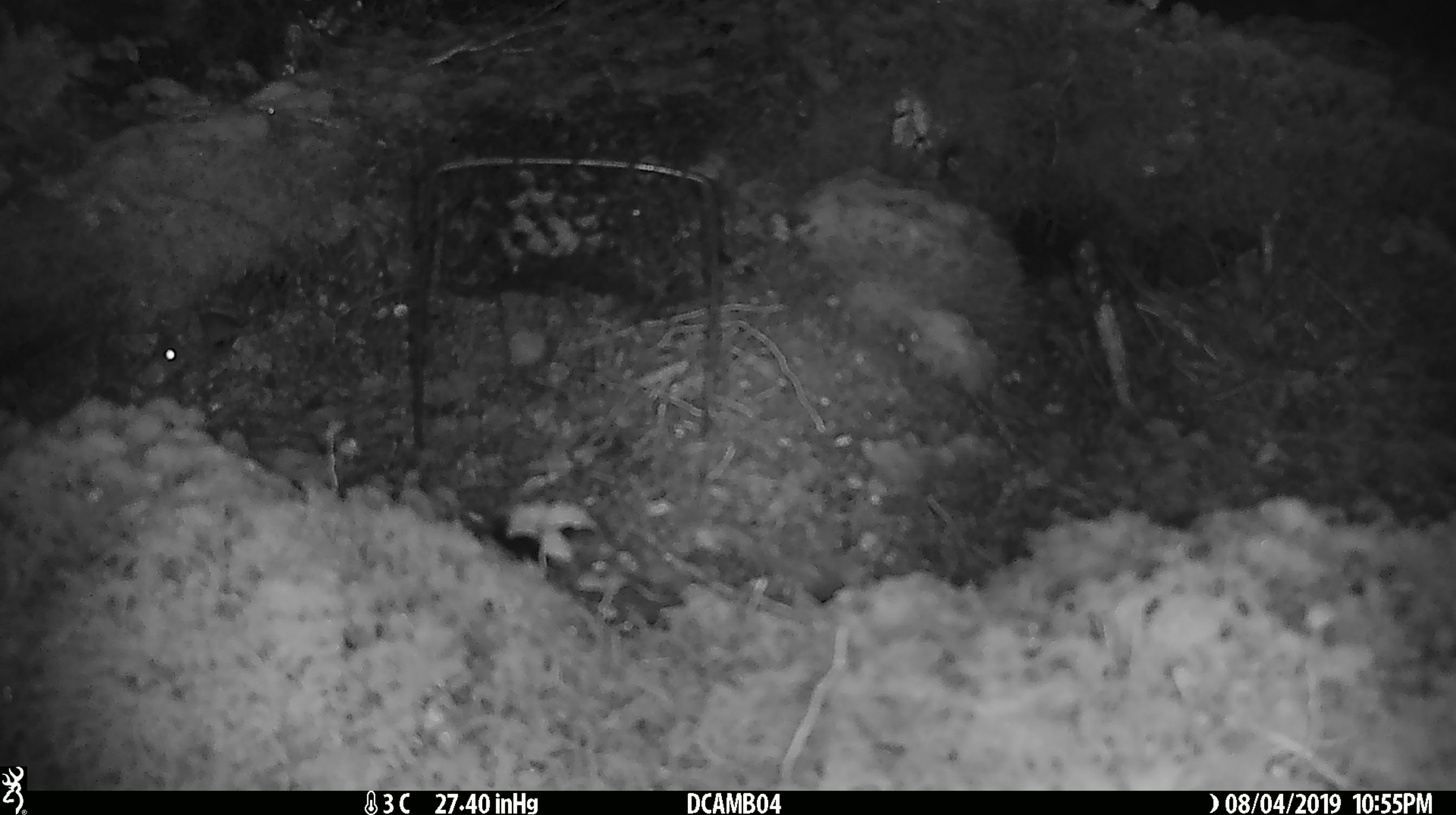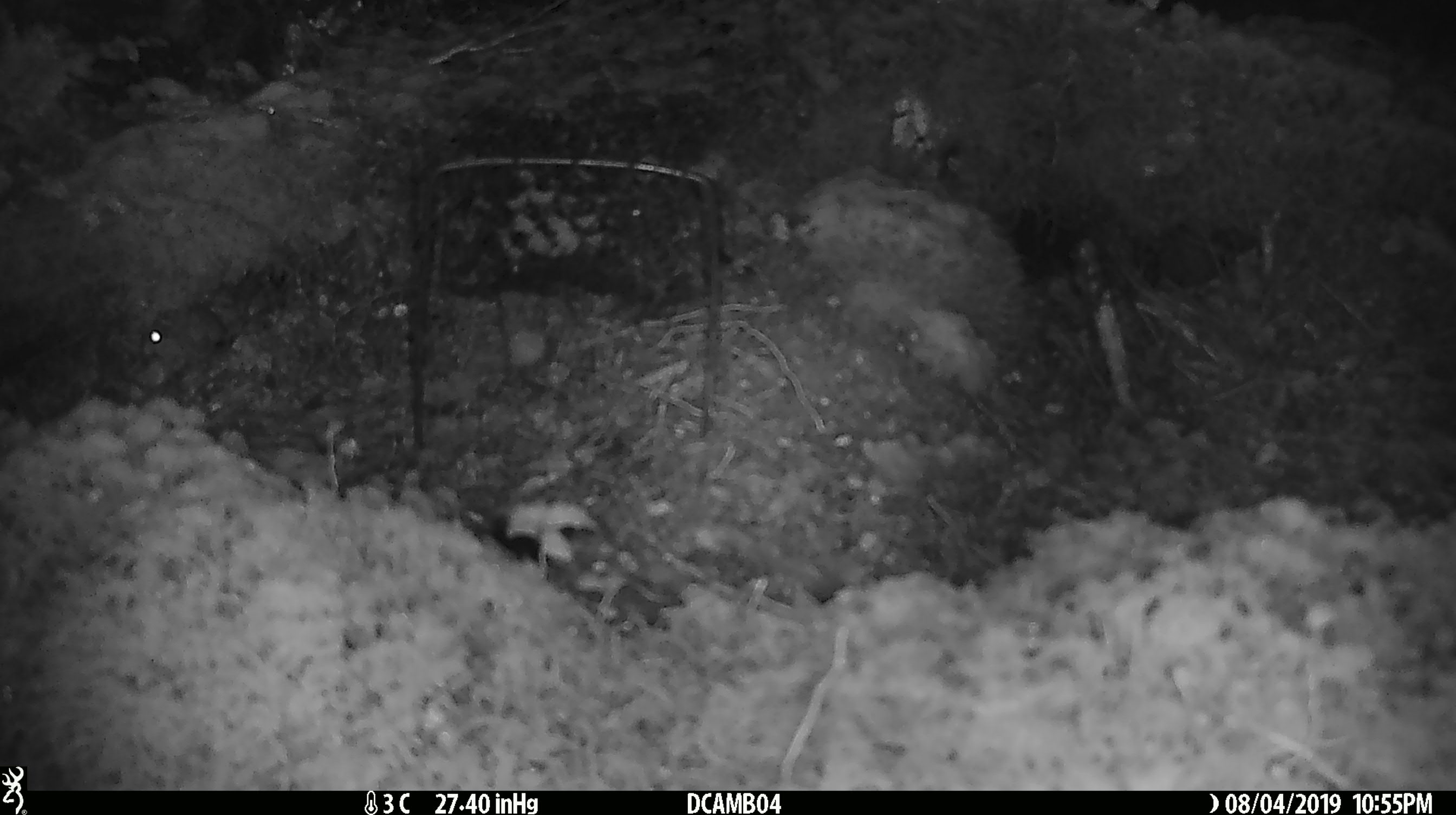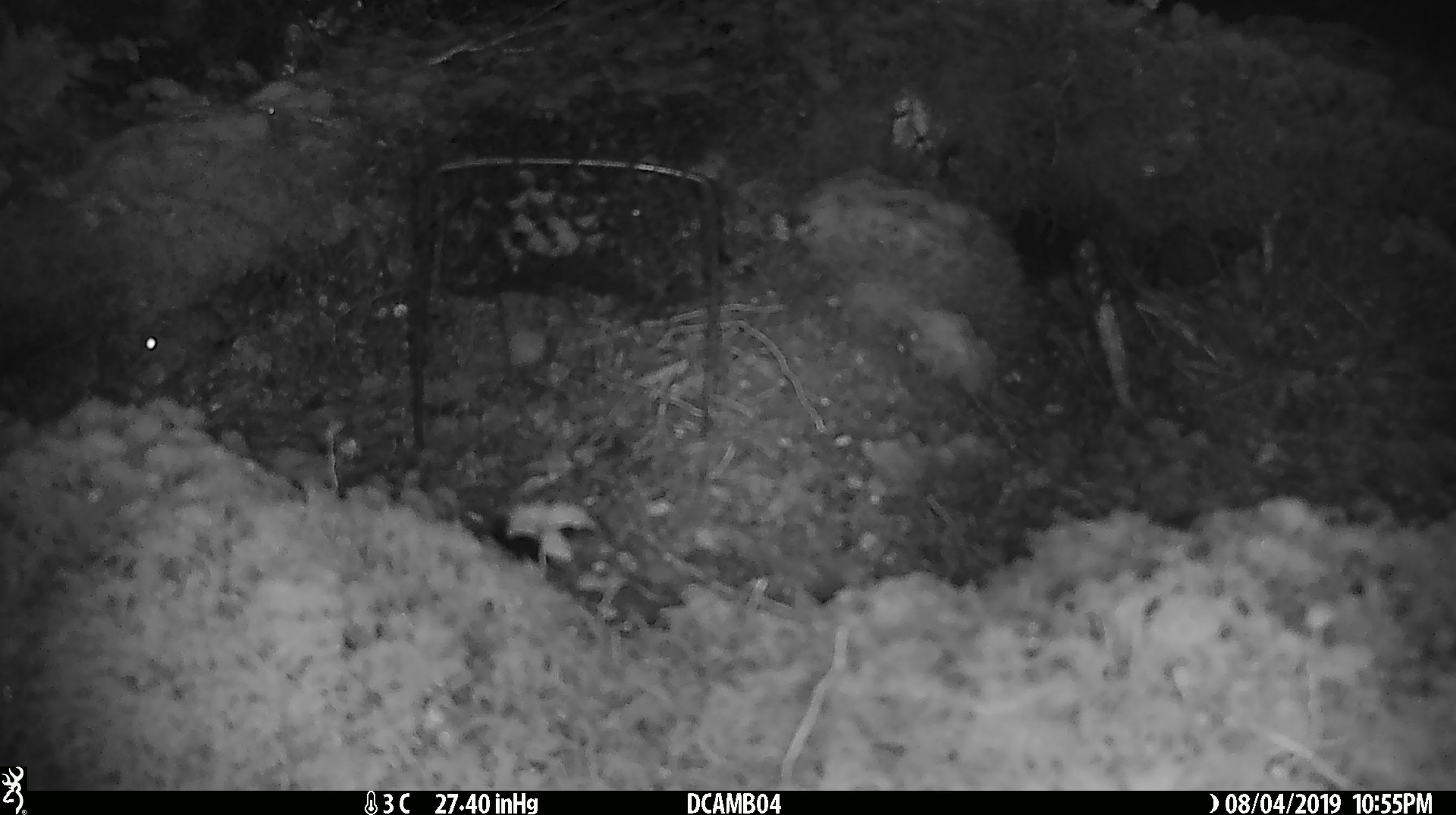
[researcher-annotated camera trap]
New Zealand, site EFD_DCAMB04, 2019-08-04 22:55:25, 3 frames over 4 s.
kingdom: Animalia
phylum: Chordata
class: Mammalia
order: Rodentia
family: Muridae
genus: Mus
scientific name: Mus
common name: mouse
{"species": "mouse (Mus)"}